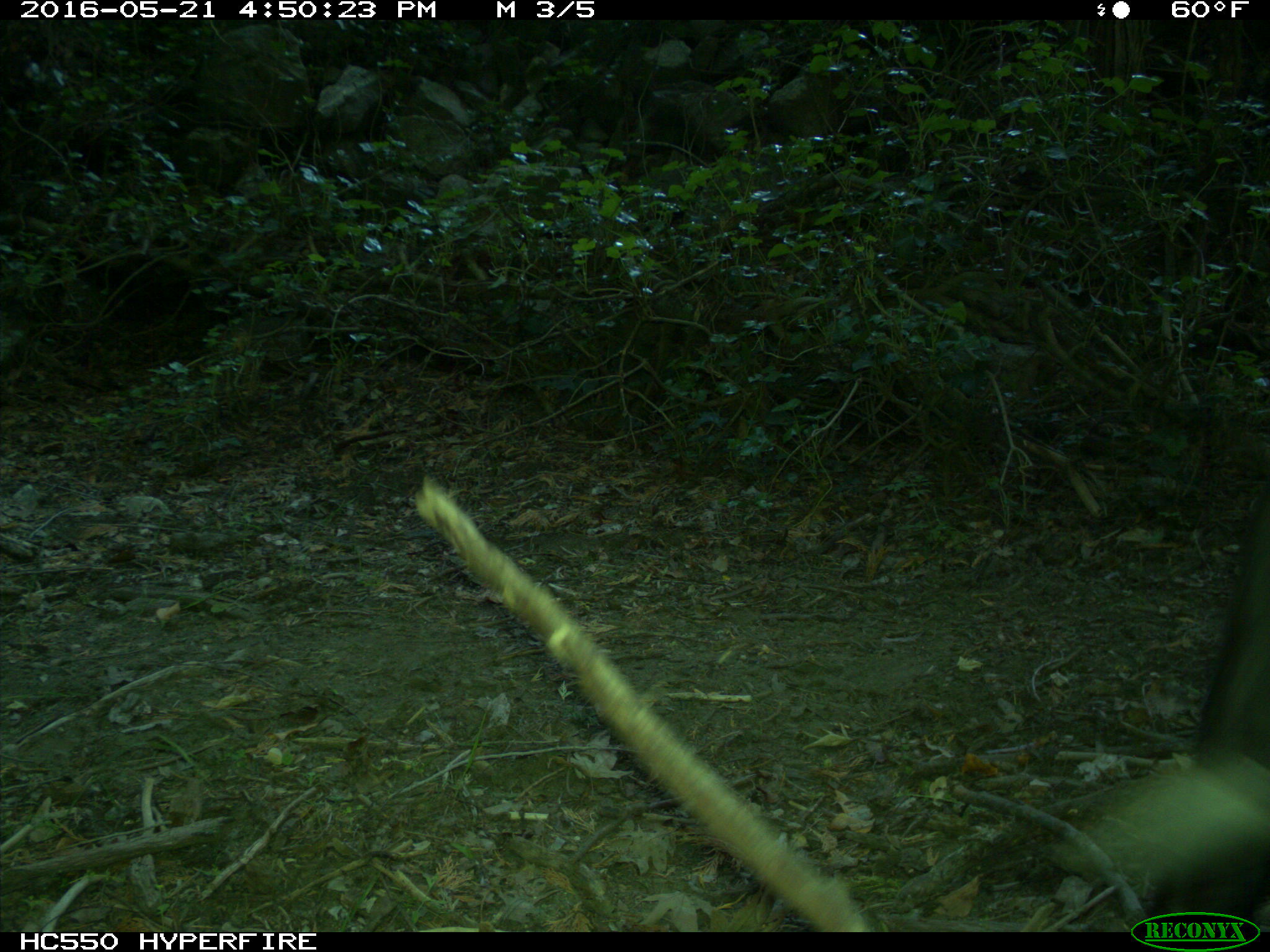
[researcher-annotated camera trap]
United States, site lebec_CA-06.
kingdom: Animalia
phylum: Chordata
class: Mammalia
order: Artiodactyla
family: Bovidae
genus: Bos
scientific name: Bos taurus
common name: domestic cow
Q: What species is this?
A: Bos taurus (domestic cow).